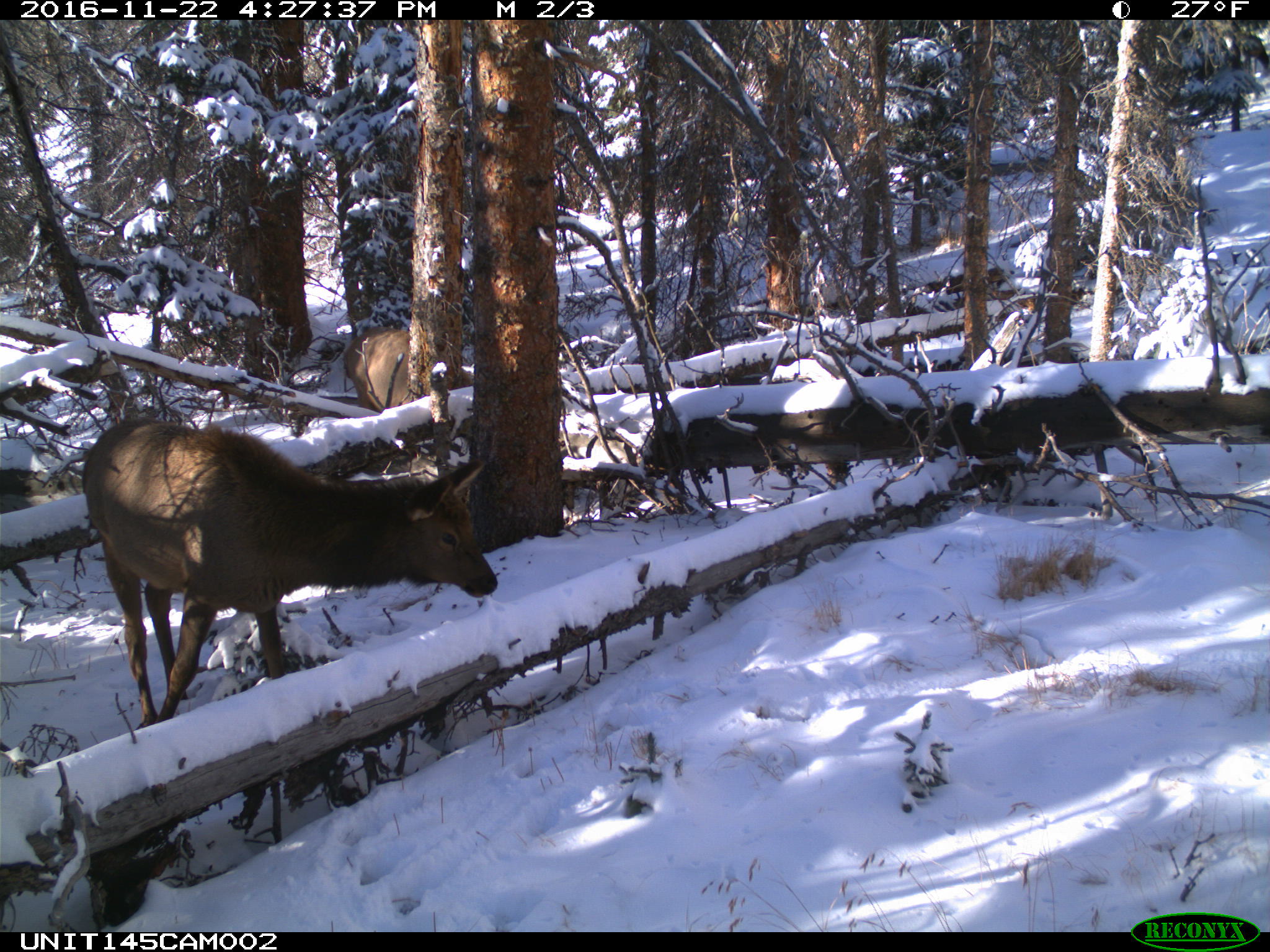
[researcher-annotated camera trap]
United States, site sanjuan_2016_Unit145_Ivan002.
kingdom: Animalia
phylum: Chordata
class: Mammalia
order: Artiodactyla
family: Cervidae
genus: Cervus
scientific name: Cervus elaphus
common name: red deer